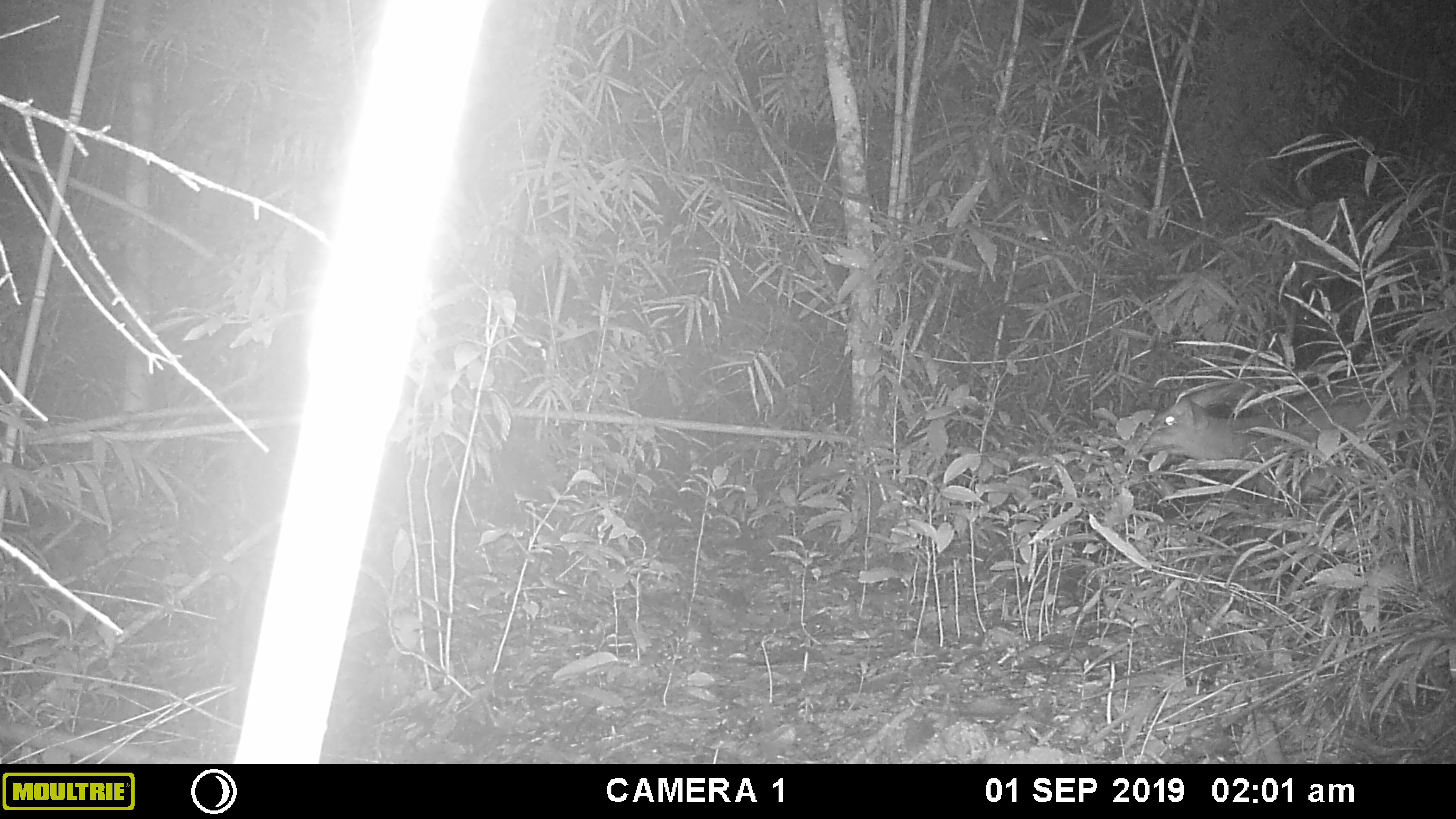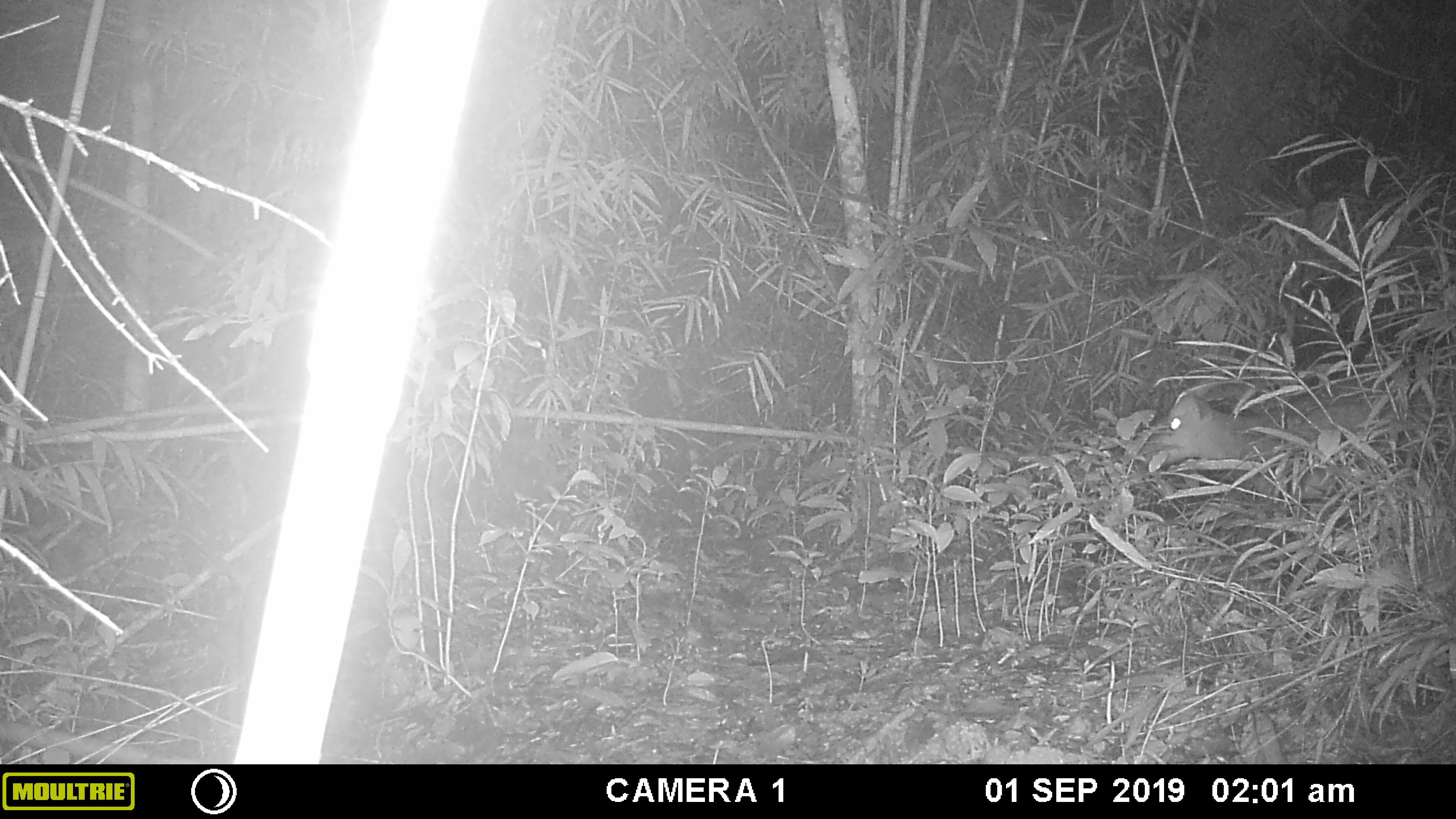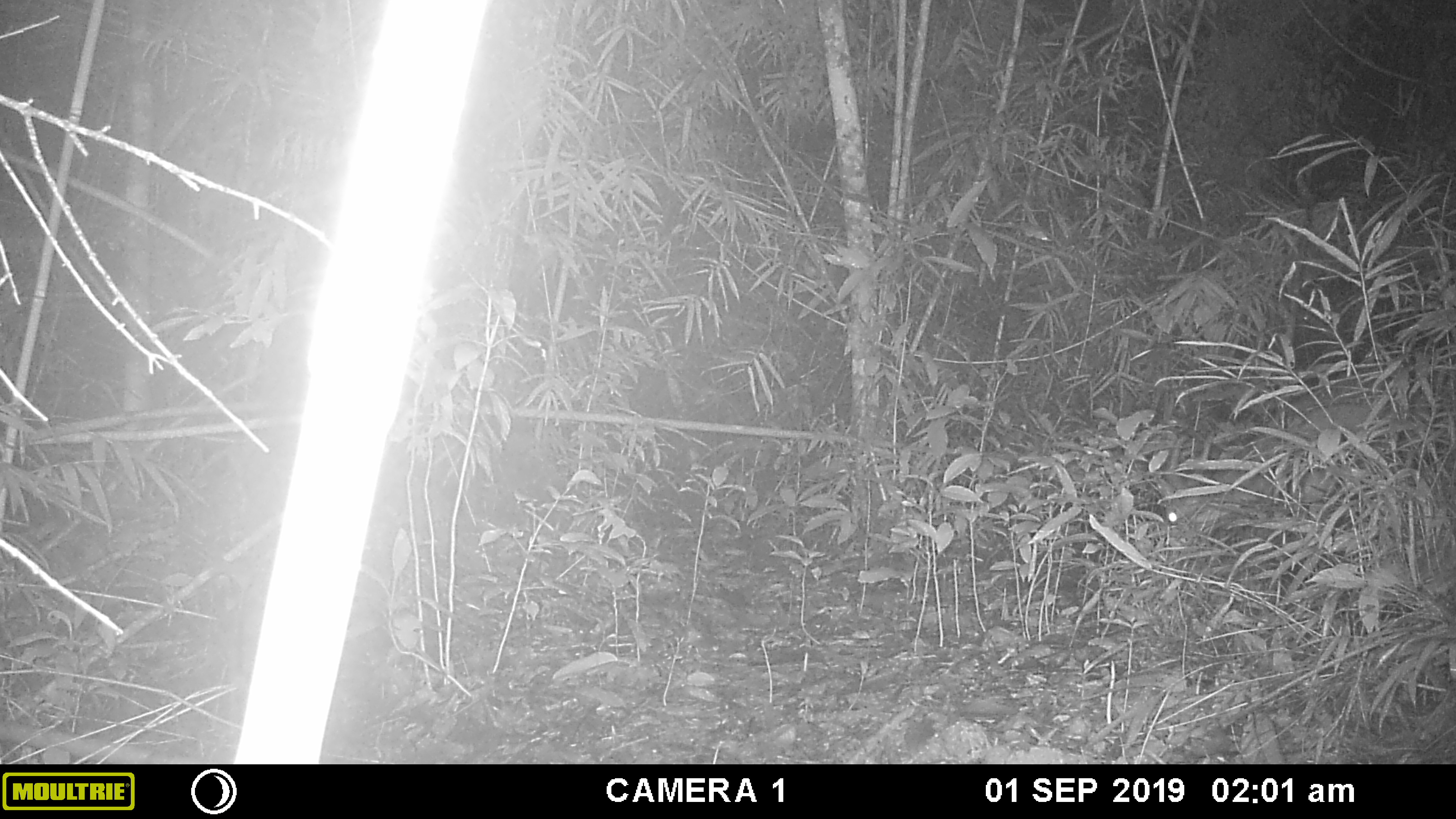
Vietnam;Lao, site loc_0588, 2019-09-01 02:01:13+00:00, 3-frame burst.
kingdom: Animalia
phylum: Chordata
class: Mammalia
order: Artiodactyla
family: Cervidae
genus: Muntiacus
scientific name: Muntiacus muntjak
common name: red muntjac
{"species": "red muntjac (Muntiacus muntjak)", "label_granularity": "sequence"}